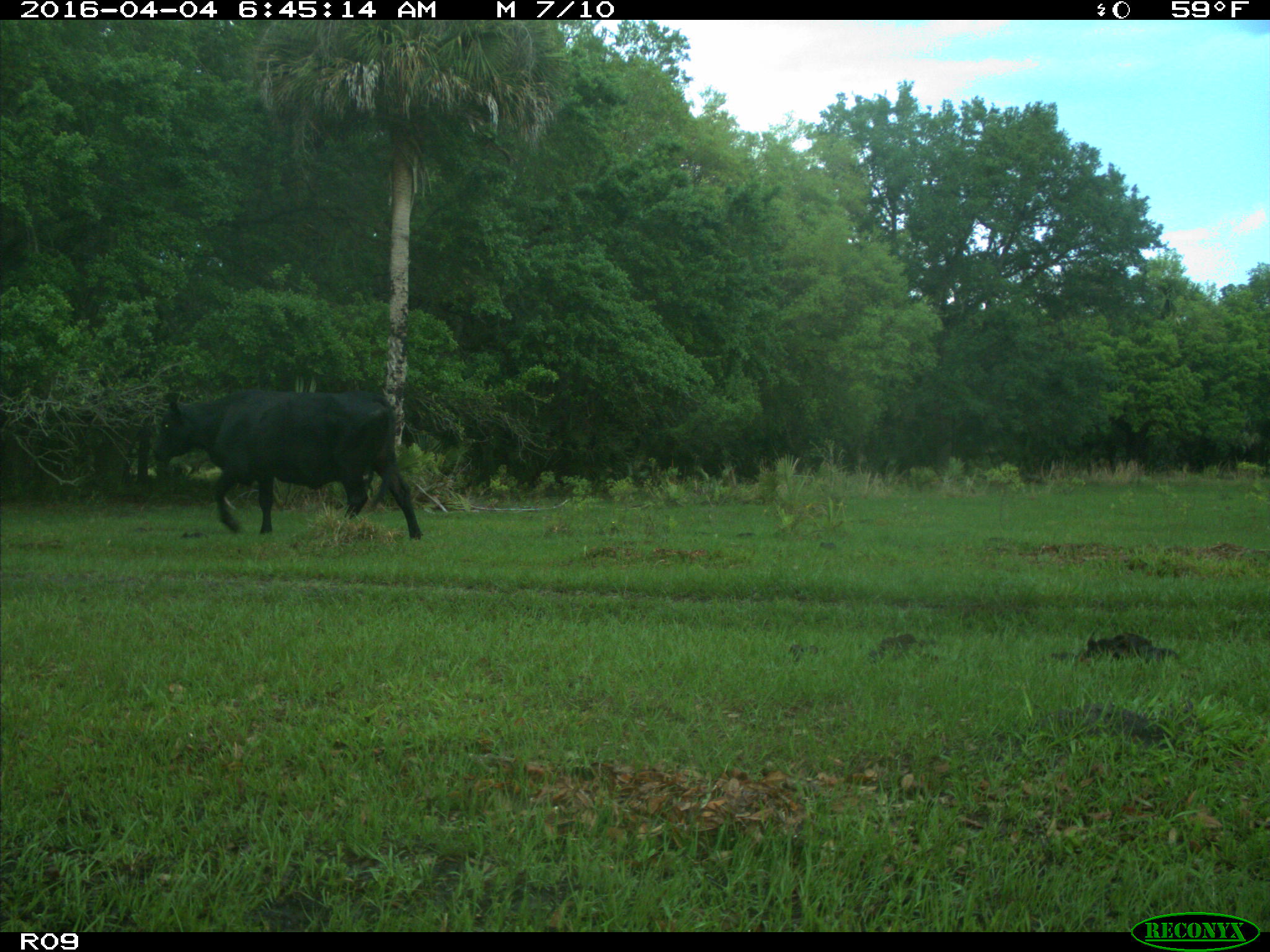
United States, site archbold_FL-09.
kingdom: Animalia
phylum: Chordata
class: Mammalia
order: Artiodactyla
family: Bovidae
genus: Bos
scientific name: Bos taurus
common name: domestic cow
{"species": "Bos taurus (domestic cow)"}